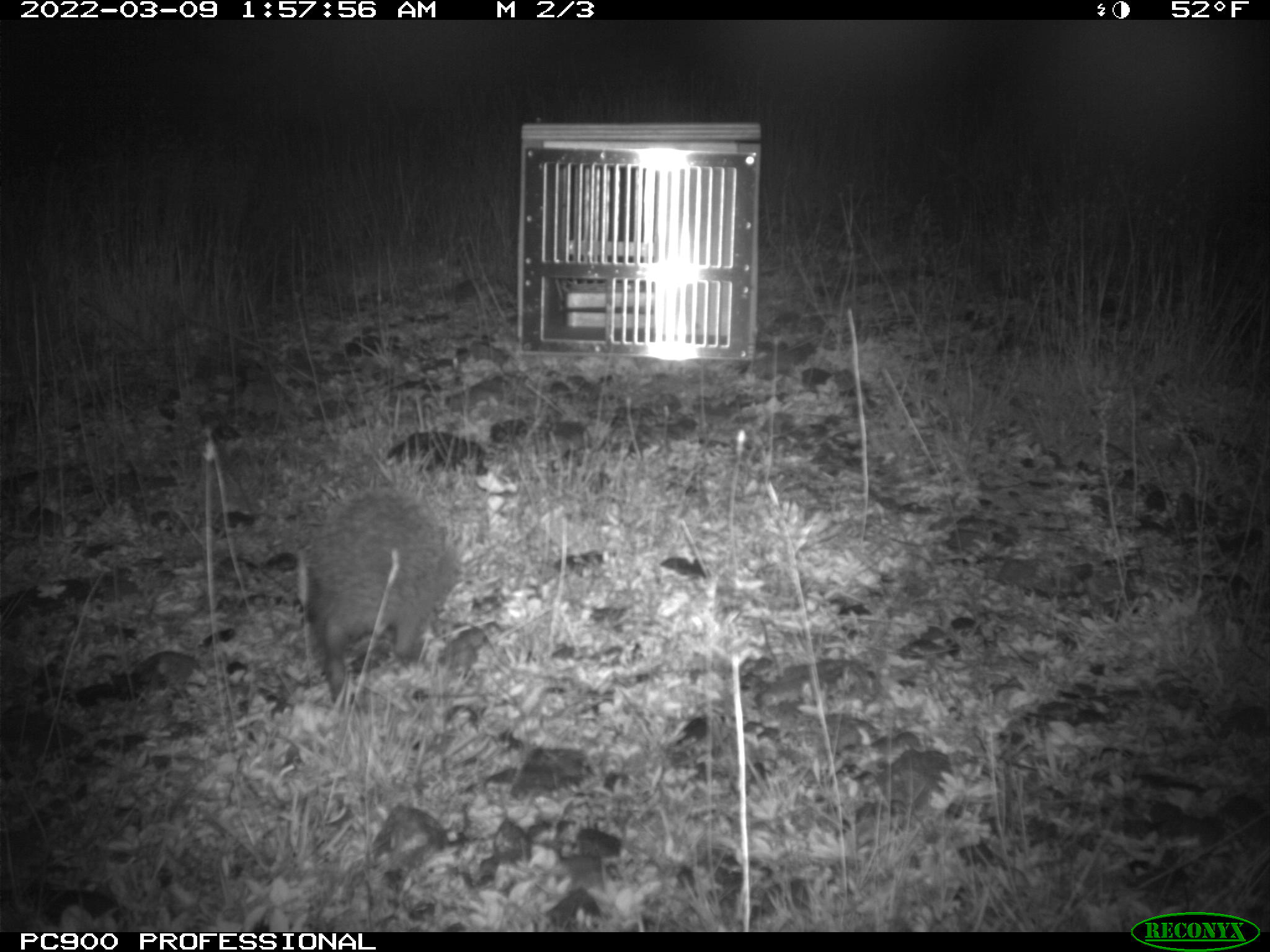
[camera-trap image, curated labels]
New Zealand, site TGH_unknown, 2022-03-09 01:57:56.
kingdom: Animalia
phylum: Chordata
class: Mammalia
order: Eulipotyphla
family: Erinaceidae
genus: Erinaceus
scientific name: Erinaceus europaeus europaeus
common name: european hedgehog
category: hedgehog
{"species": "hedgehog (european hedgehog) (Erinaceus europaeus europaeus)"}